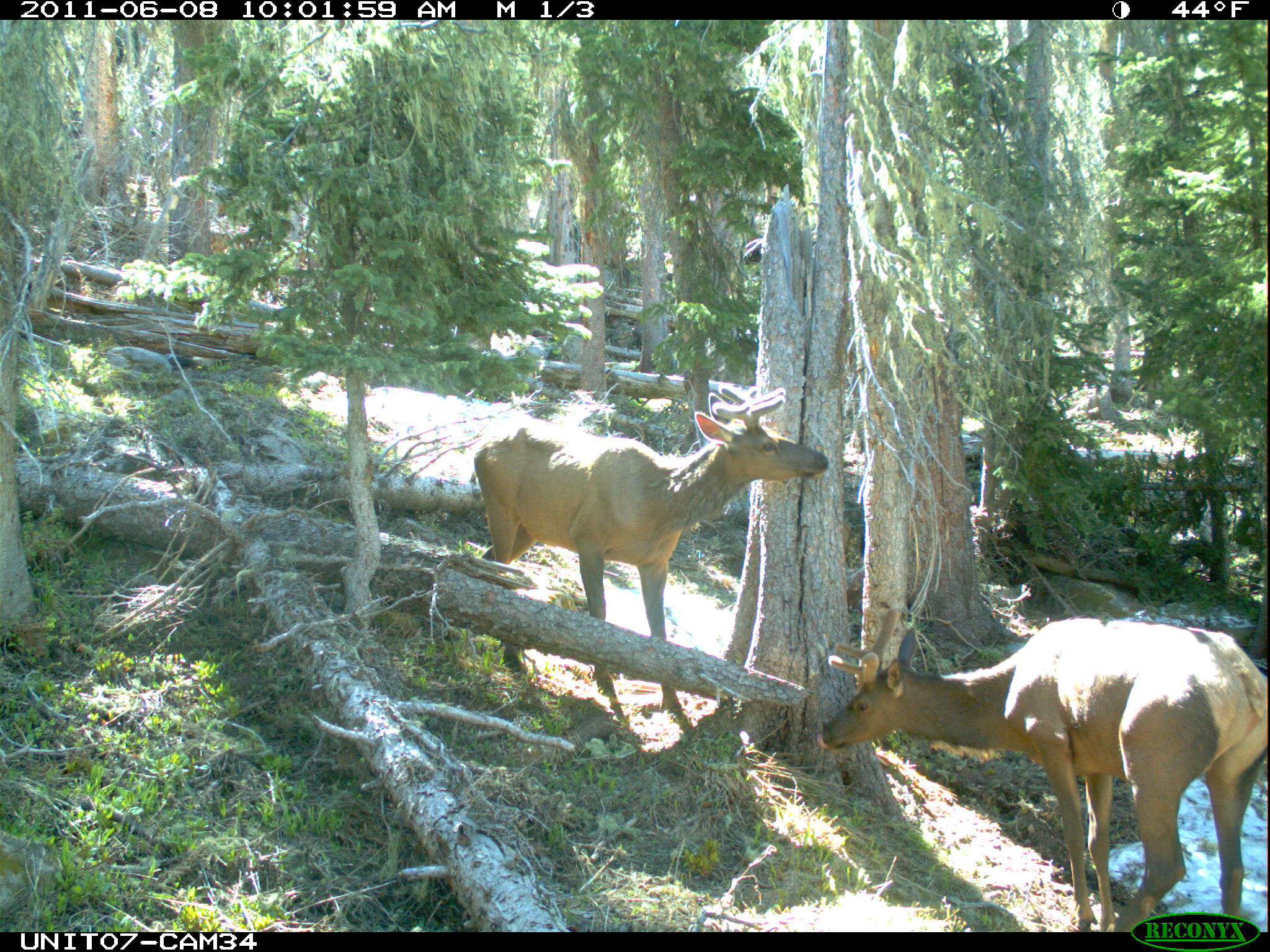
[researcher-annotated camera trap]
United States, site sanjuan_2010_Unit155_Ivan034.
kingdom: Animalia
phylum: Chordata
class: Mammalia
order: Artiodactyla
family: Cervidae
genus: Cervus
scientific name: Cervus elaphus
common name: red deer